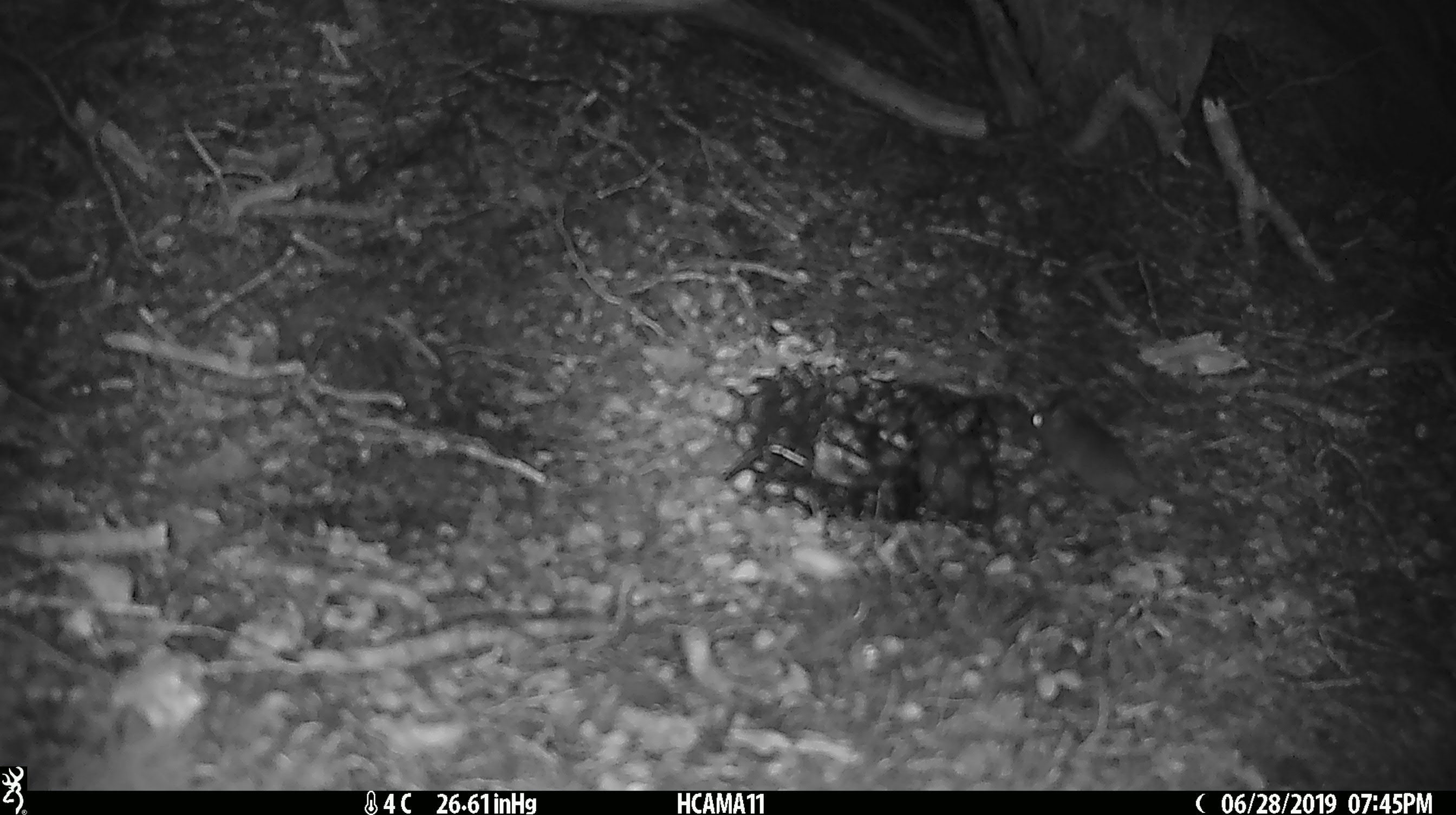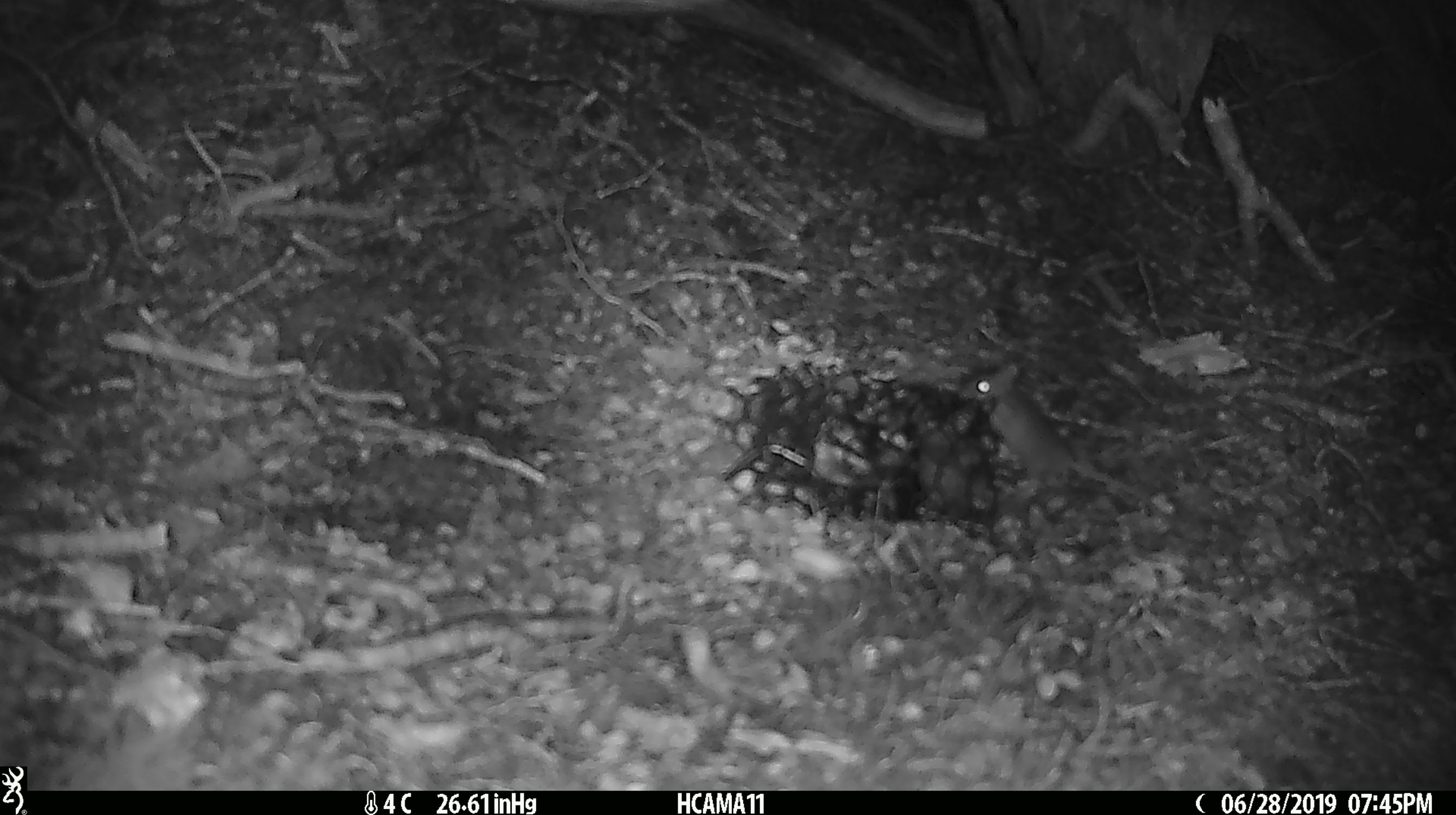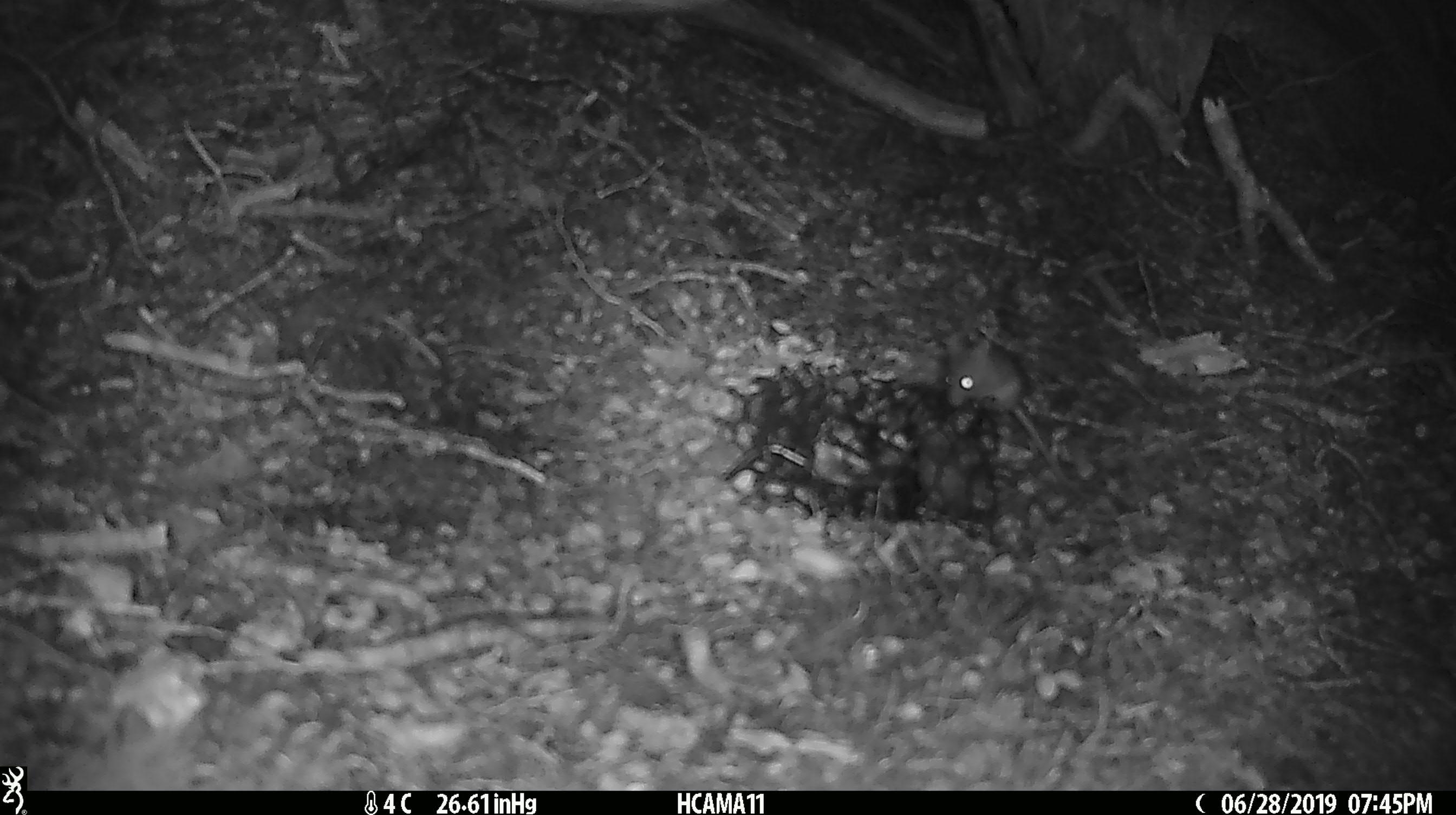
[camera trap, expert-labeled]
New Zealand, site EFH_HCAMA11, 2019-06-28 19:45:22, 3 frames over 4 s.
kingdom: Animalia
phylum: Chordata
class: Mammalia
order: Rodentia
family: Muridae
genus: Mus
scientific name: Mus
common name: mouse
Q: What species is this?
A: Mouse (Mus).